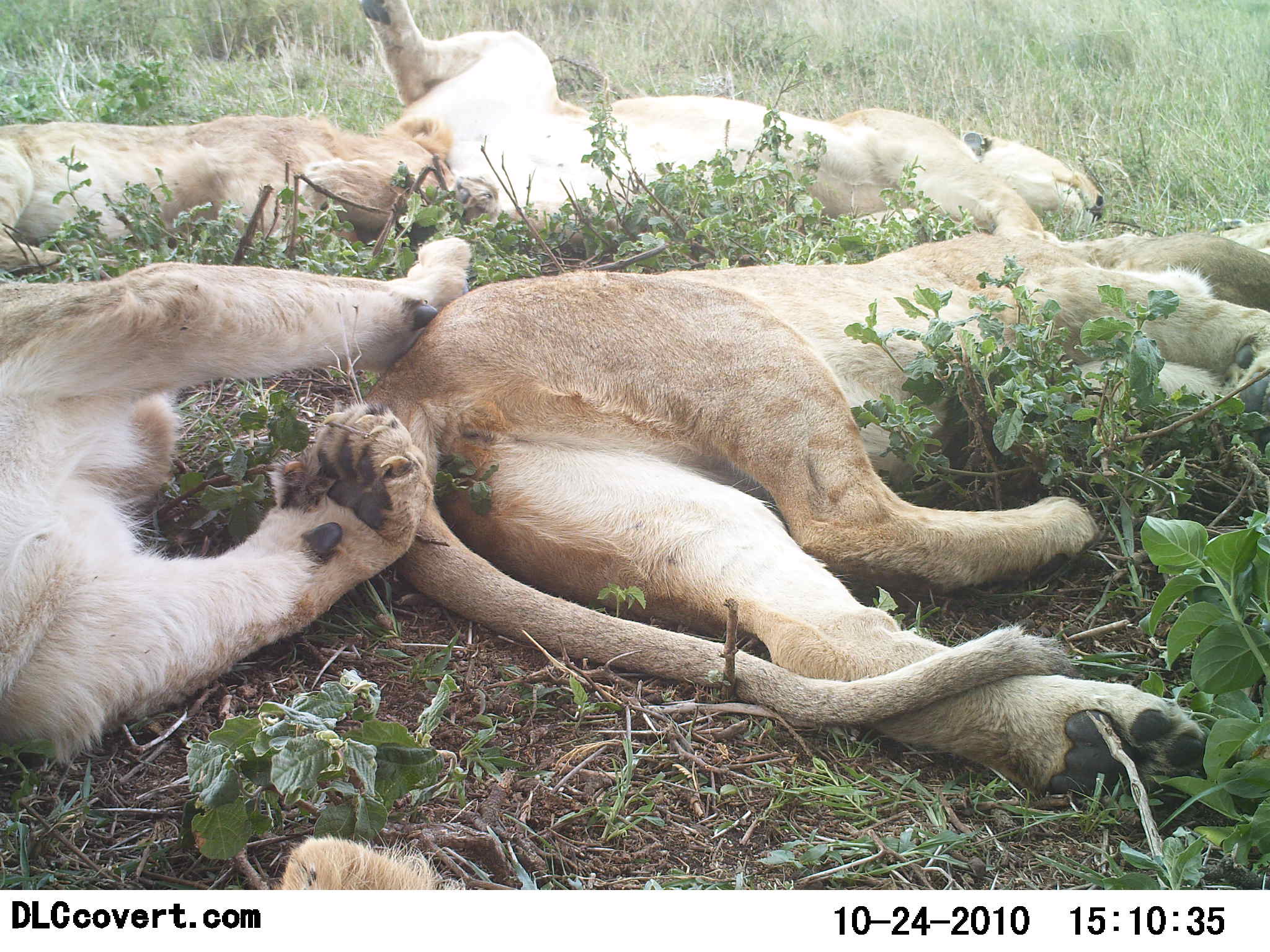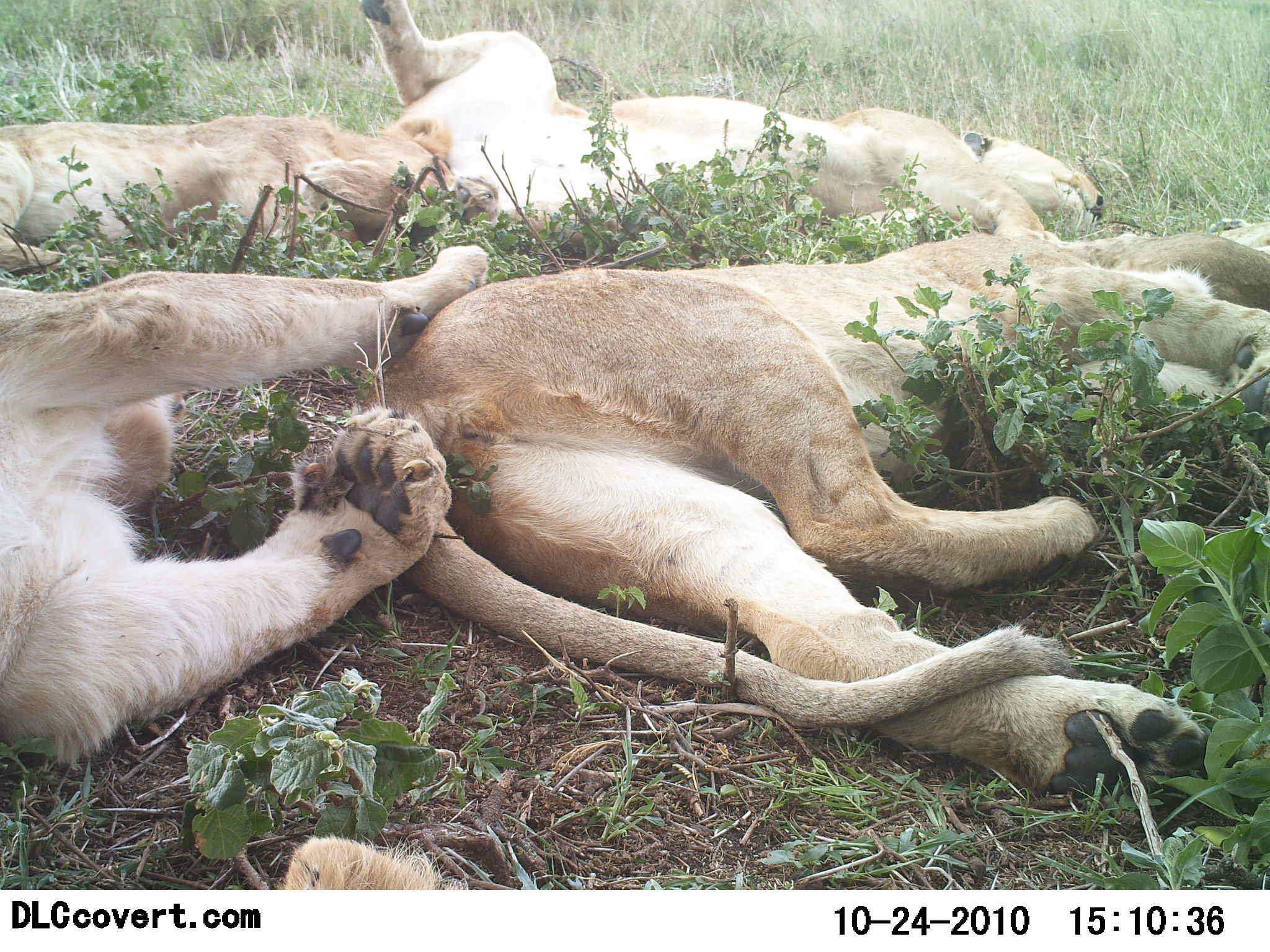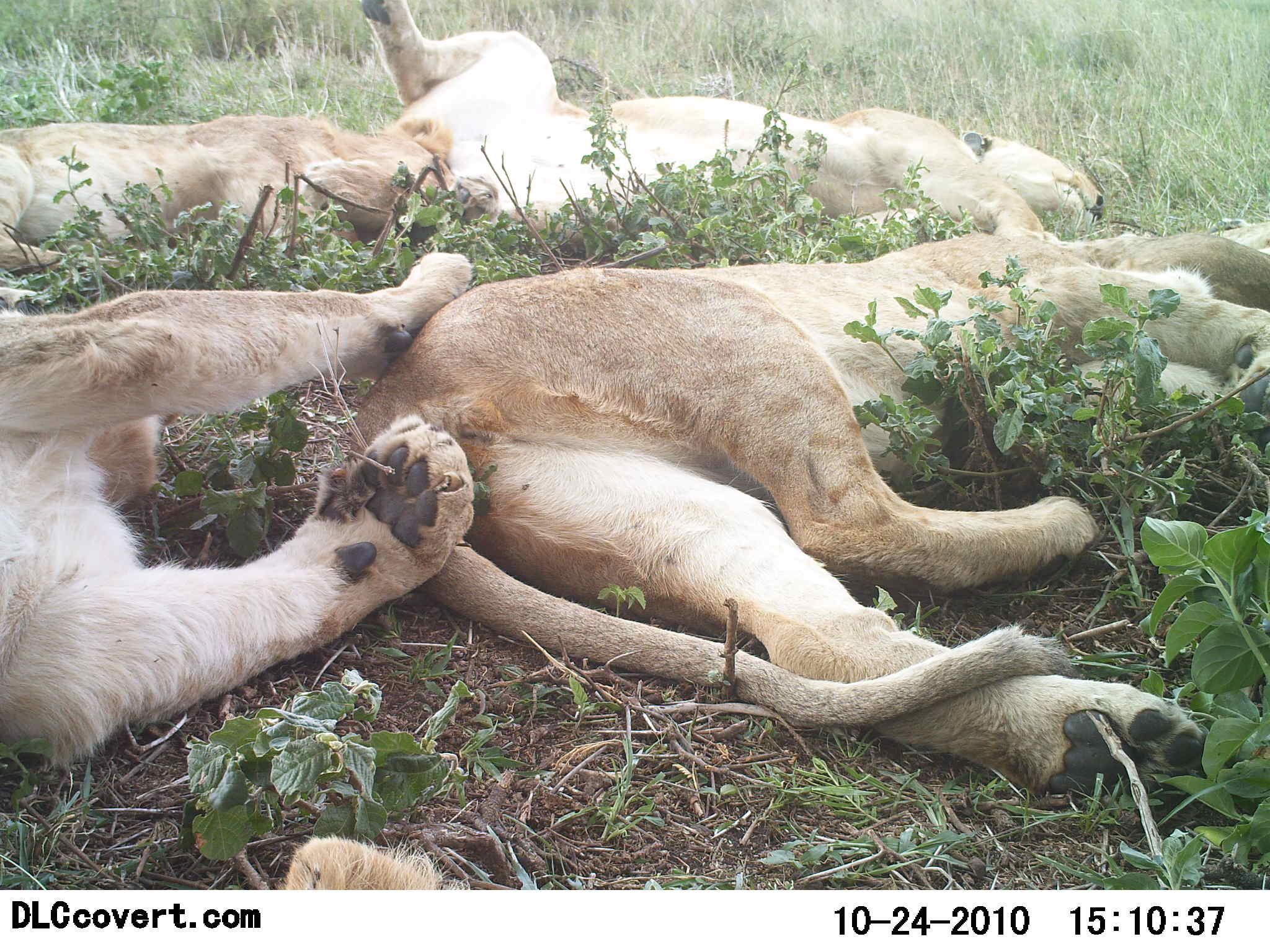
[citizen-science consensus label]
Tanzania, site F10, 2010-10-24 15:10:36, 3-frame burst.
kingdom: Animalia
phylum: Chordata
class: Mammalia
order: Carnivora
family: Felidae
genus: Panthera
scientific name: Panthera leo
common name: lion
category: lionfemale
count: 5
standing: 0%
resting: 100%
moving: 0%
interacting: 33%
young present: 17%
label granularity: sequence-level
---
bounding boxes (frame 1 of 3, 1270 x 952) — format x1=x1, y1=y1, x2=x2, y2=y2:
animal: x1=371, y1=224, x2=1270, y2=817; x1=0, y1=238, x2=494, y2=743; x1=354, y1=0, x2=1111, y2=245; x1=0, y1=114, x2=501, y2=277; x1=1078, y1=219, x2=1270, y2=313; x1=274, y1=833, x2=472, y2=891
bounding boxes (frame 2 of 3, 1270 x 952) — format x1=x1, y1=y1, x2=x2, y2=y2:
animal: x1=362, y1=219, x2=1270, y2=813; x1=0, y1=243, x2=492, y2=768; x1=350, y1=0, x2=1106, y2=237; x1=0, y1=117, x2=502, y2=268; x1=1068, y1=219, x2=1270, y2=309; x1=274, y1=831, x2=473, y2=891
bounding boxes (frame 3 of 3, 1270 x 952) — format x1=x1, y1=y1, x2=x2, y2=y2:
animal: x1=342, y1=207, x2=1270, y2=761; x1=0, y1=245, x2=474, y2=764; x1=347, y1=0, x2=1112, y2=235; x1=0, y1=112, x2=460, y2=304; x1=1080, y1=207, x2=1270, y2=311; x1=275, y1=833, x2=455, y2=891